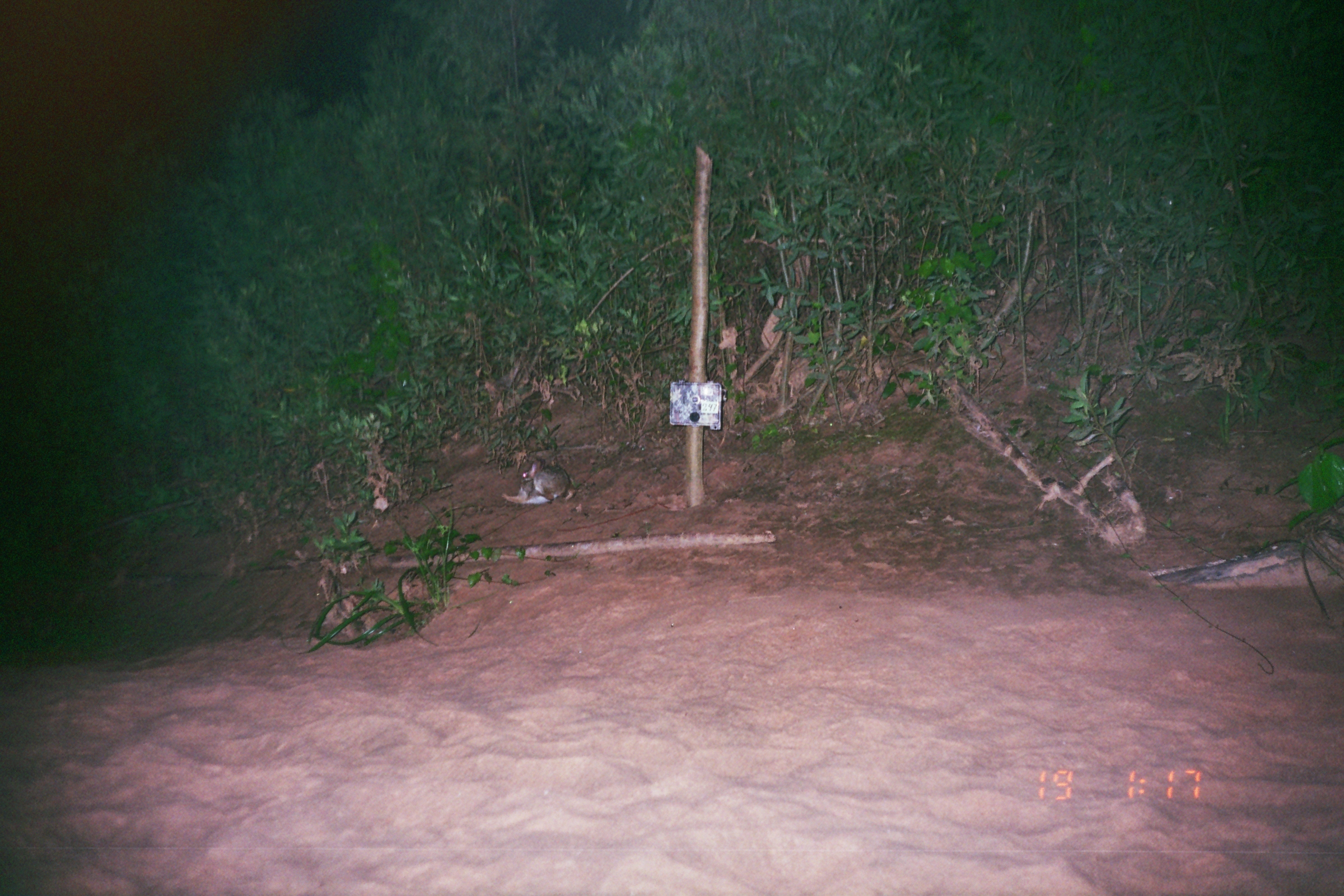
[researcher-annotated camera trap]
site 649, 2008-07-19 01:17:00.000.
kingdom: Animalia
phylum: Chordata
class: Mammalia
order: Lagomorpha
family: Leporidae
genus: Sylvilagus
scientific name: Sylvilagus brasiliensis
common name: tapeti